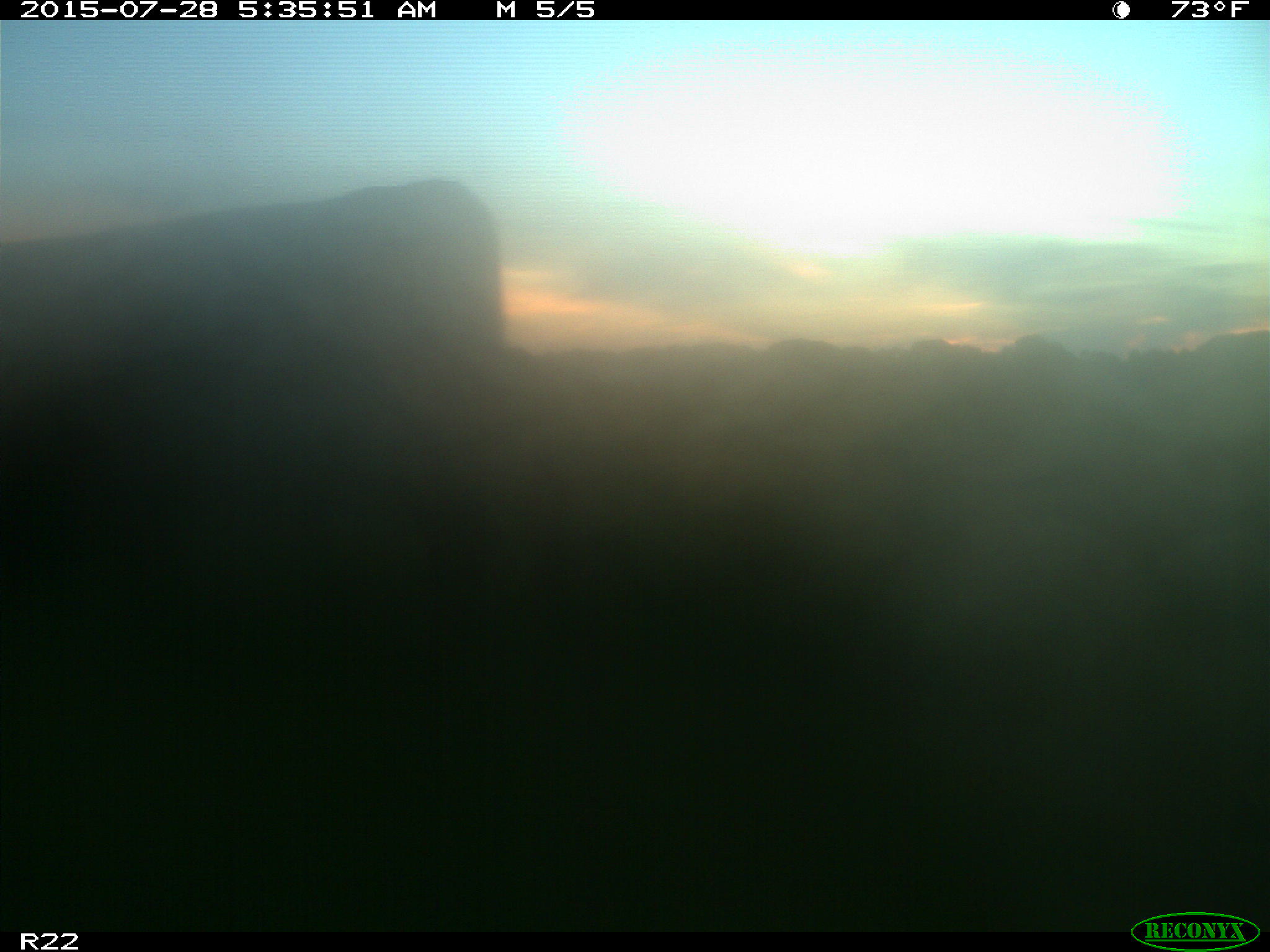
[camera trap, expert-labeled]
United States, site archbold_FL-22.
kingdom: Animalia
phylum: Chordata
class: Mammalia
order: Artiodactyla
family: Bovidae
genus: Bos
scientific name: Bos taurus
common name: domestic cow